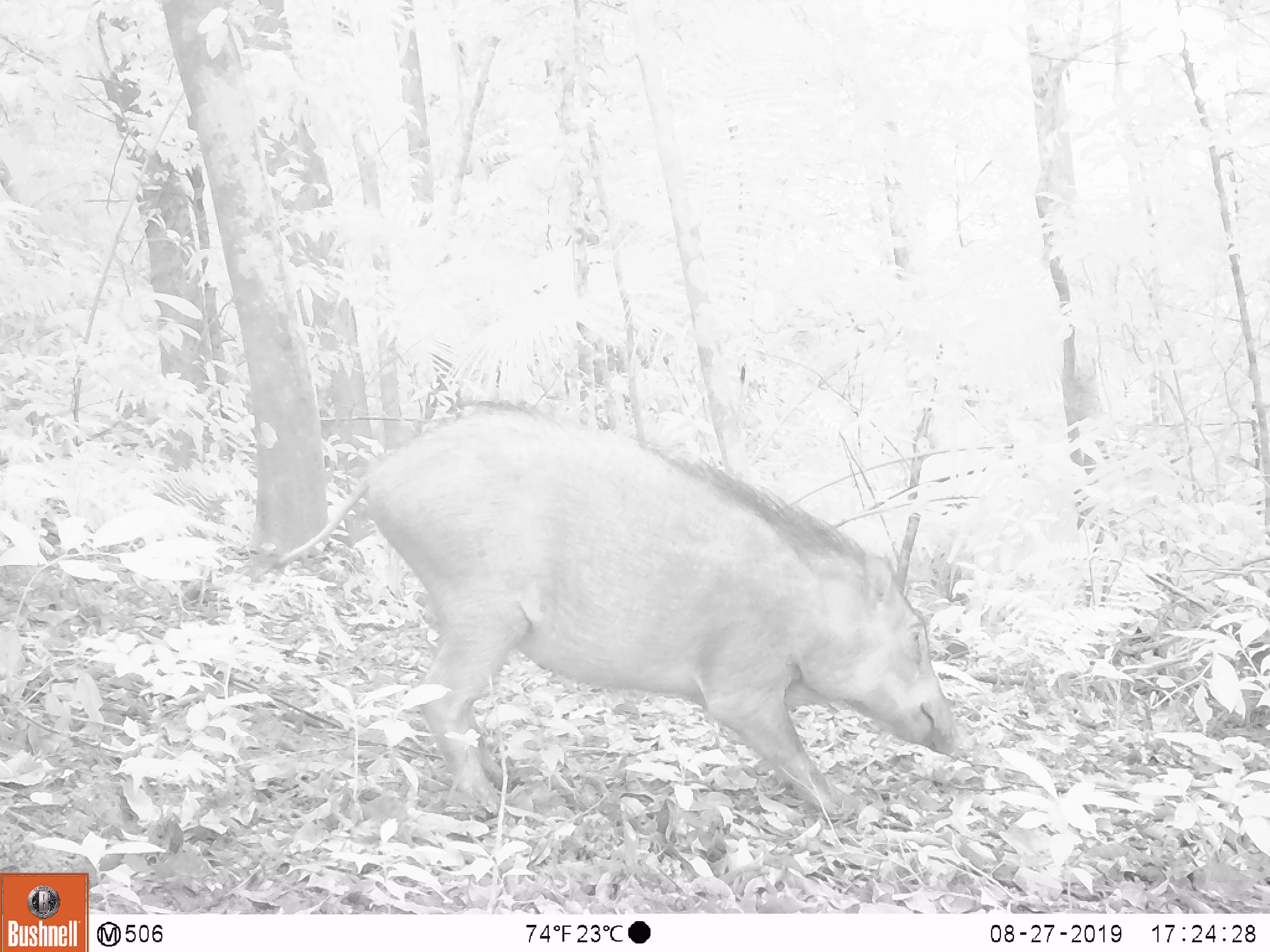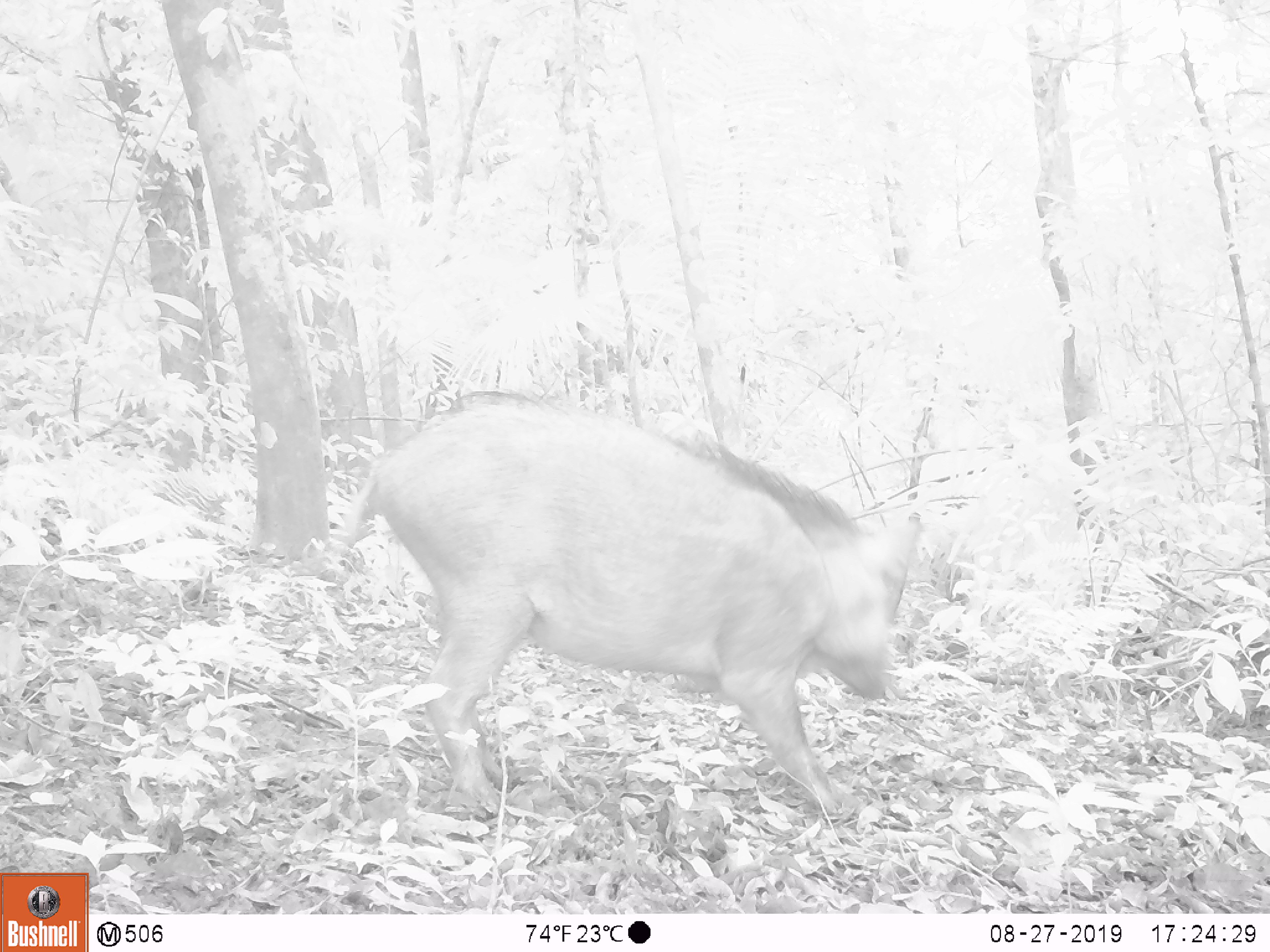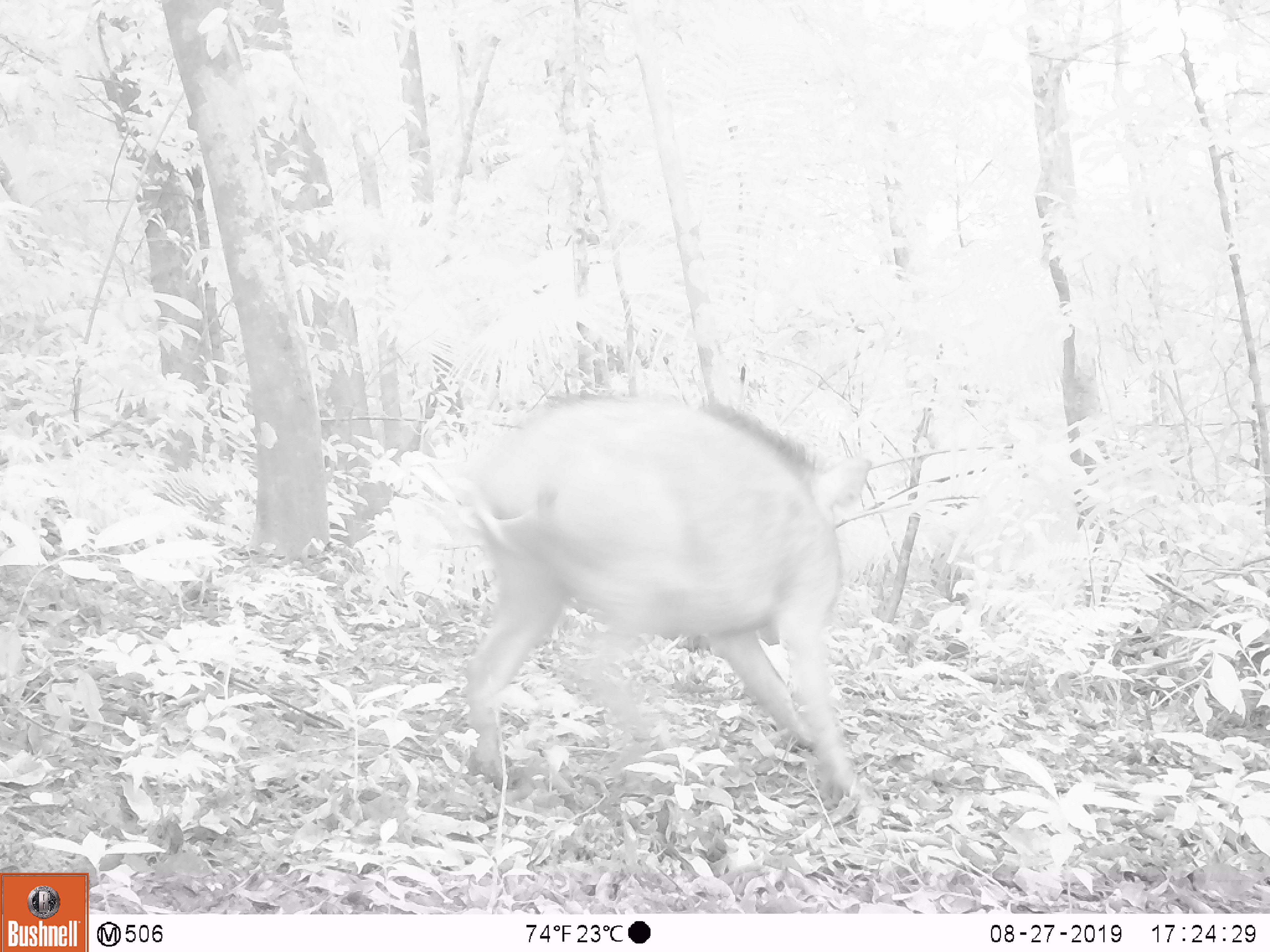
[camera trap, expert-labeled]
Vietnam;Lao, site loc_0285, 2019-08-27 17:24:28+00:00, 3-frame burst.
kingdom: Animalia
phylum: Chordata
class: Mammalia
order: Artiodactyla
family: Suidae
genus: Sus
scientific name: Sus scrofa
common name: eurasian wild pig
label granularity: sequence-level